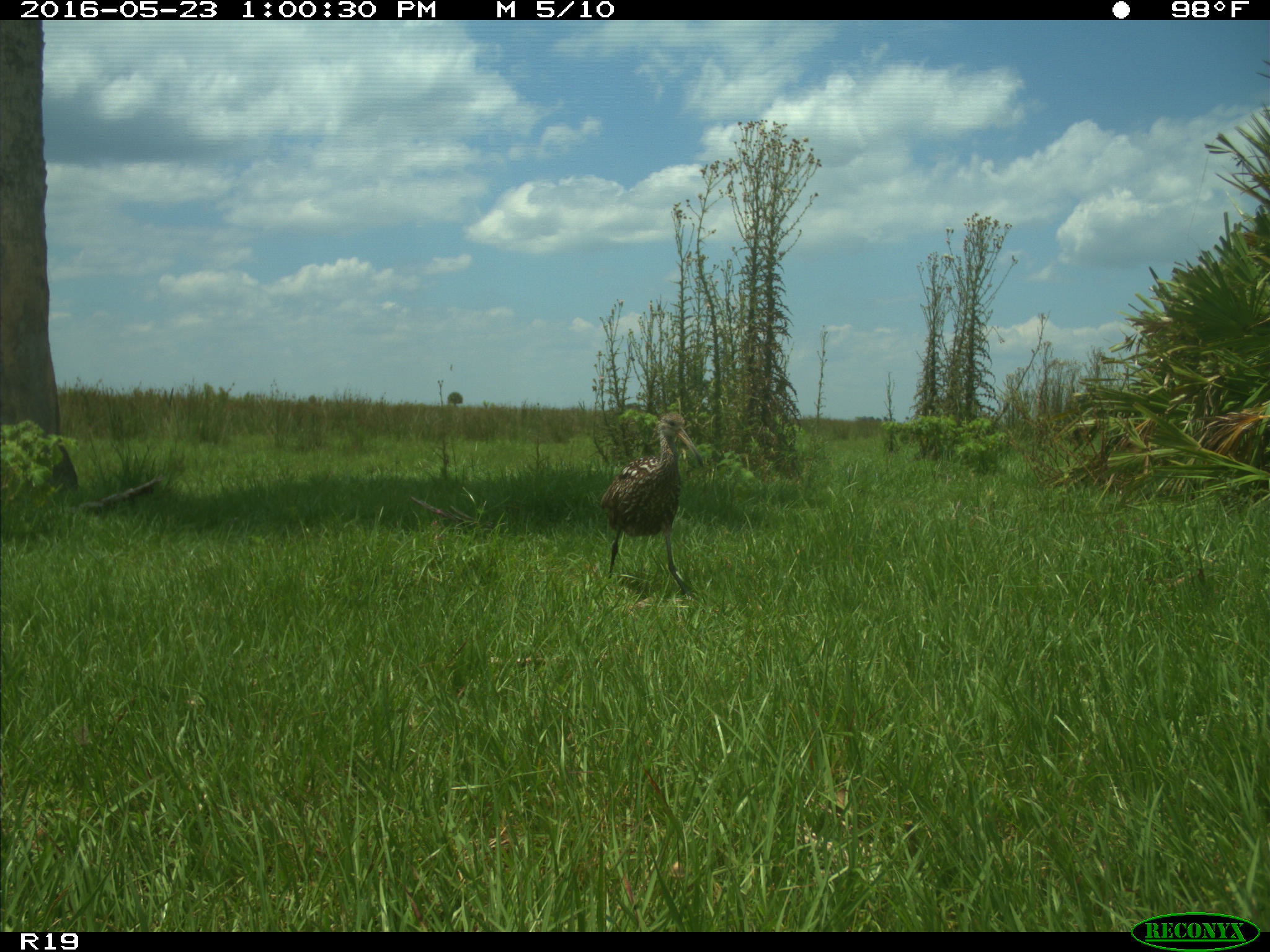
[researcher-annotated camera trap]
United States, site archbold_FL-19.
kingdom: Animalia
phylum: Chordata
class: Aves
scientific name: Aves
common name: birds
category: unidentified bird